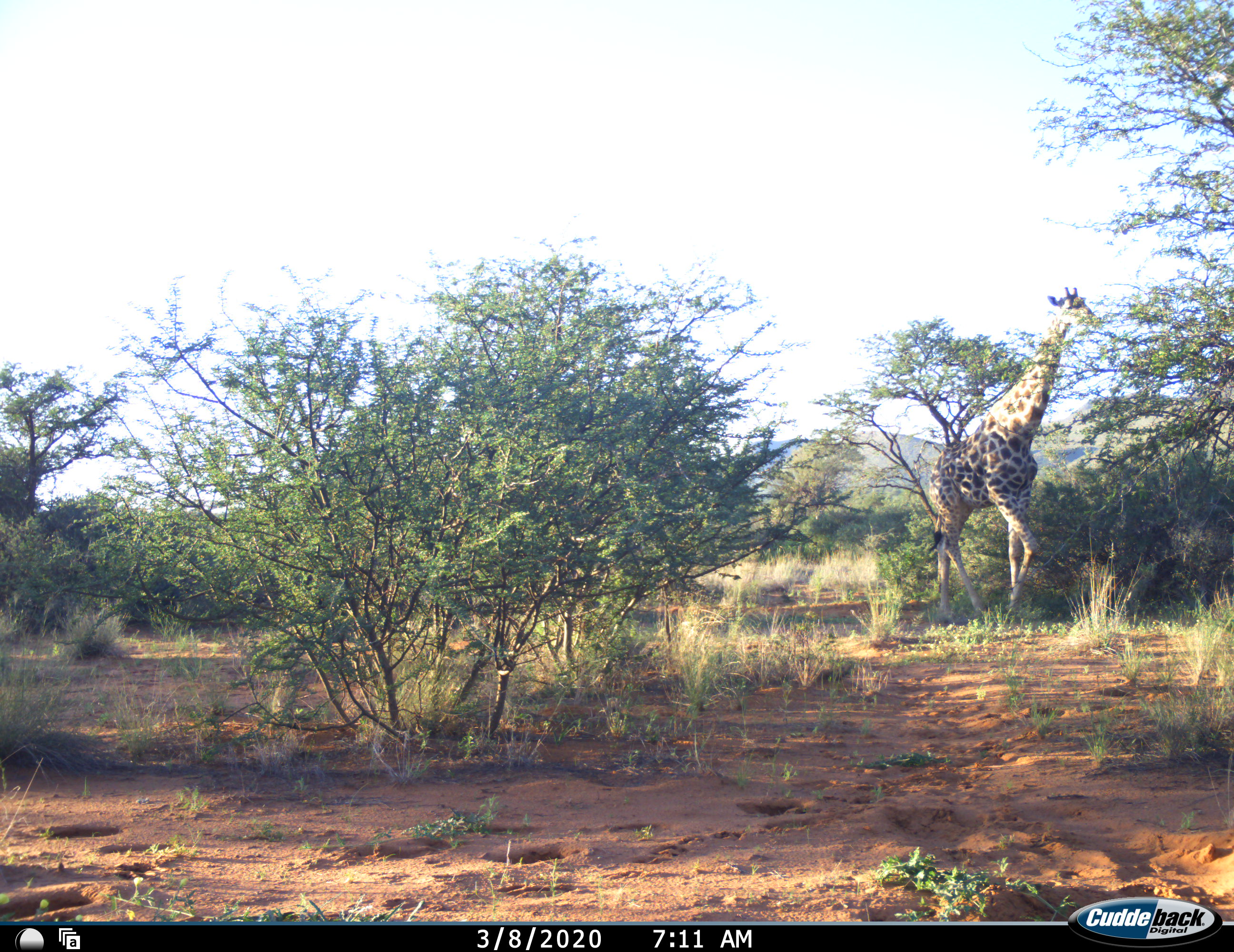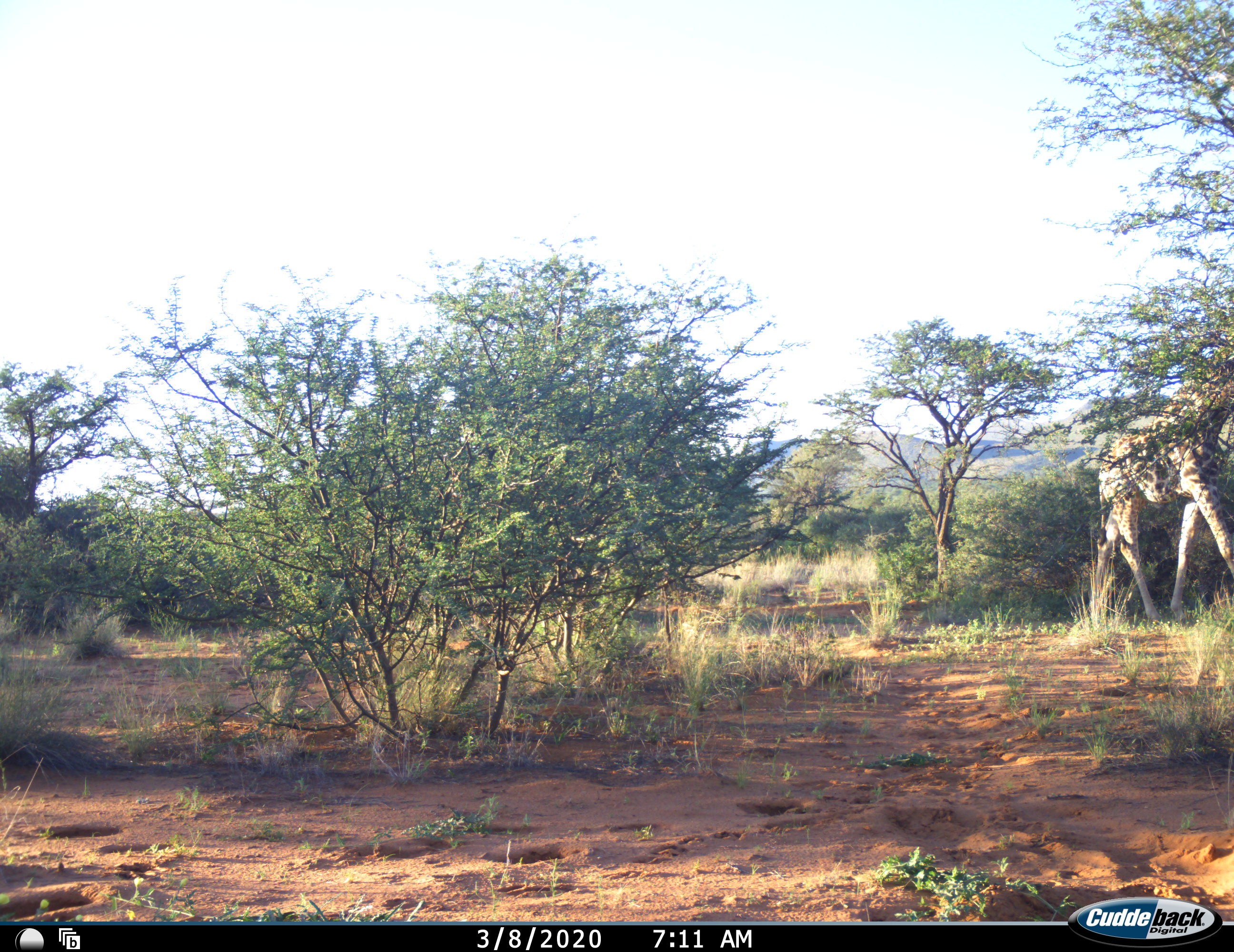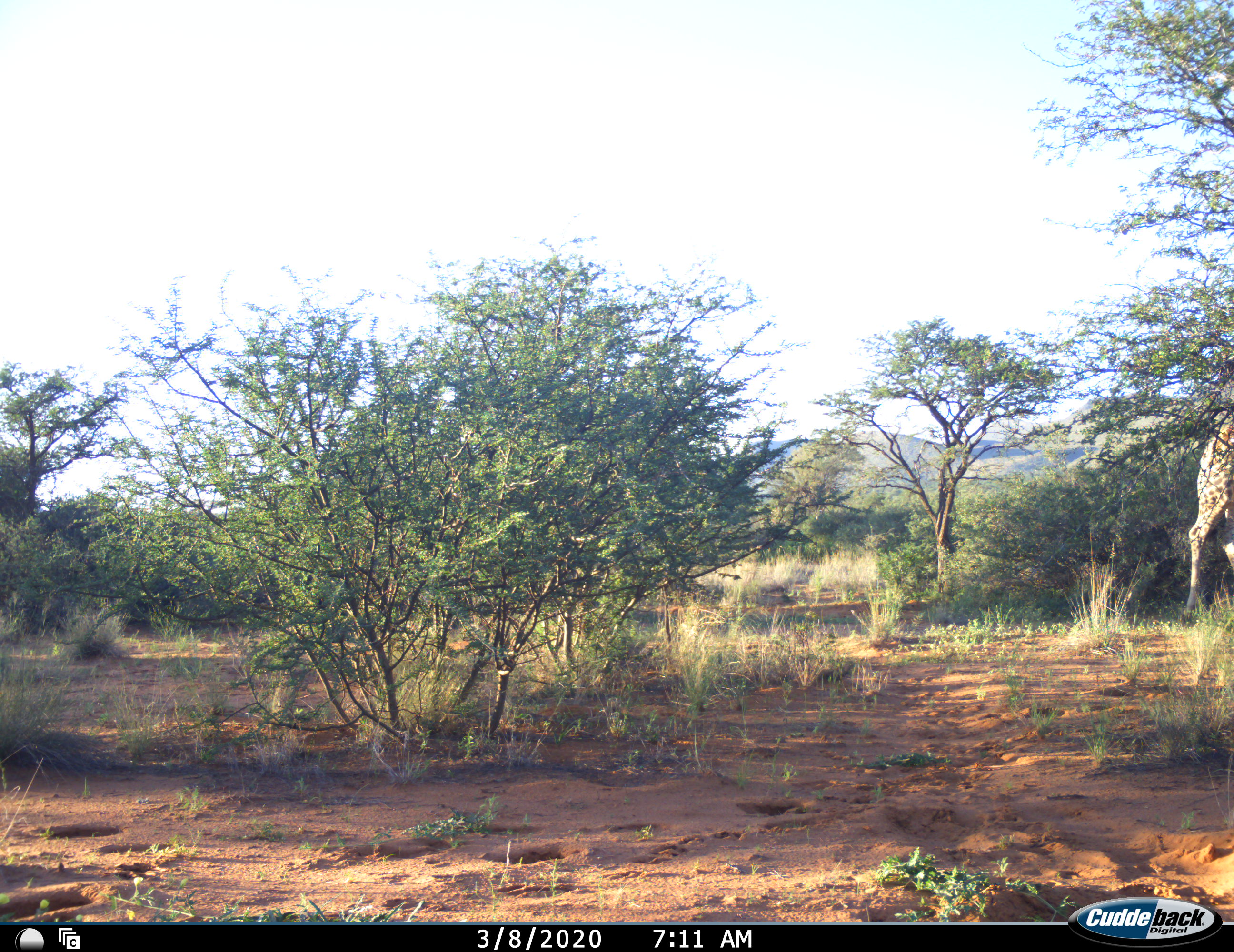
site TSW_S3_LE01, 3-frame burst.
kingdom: Animalia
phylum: Chordata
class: Mammalia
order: Artiodactyla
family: Giraffidae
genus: Giraffa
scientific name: Giraffa camelopardalis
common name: giraffe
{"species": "giraffe (Giraffa camelopardalis)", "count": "1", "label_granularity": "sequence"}